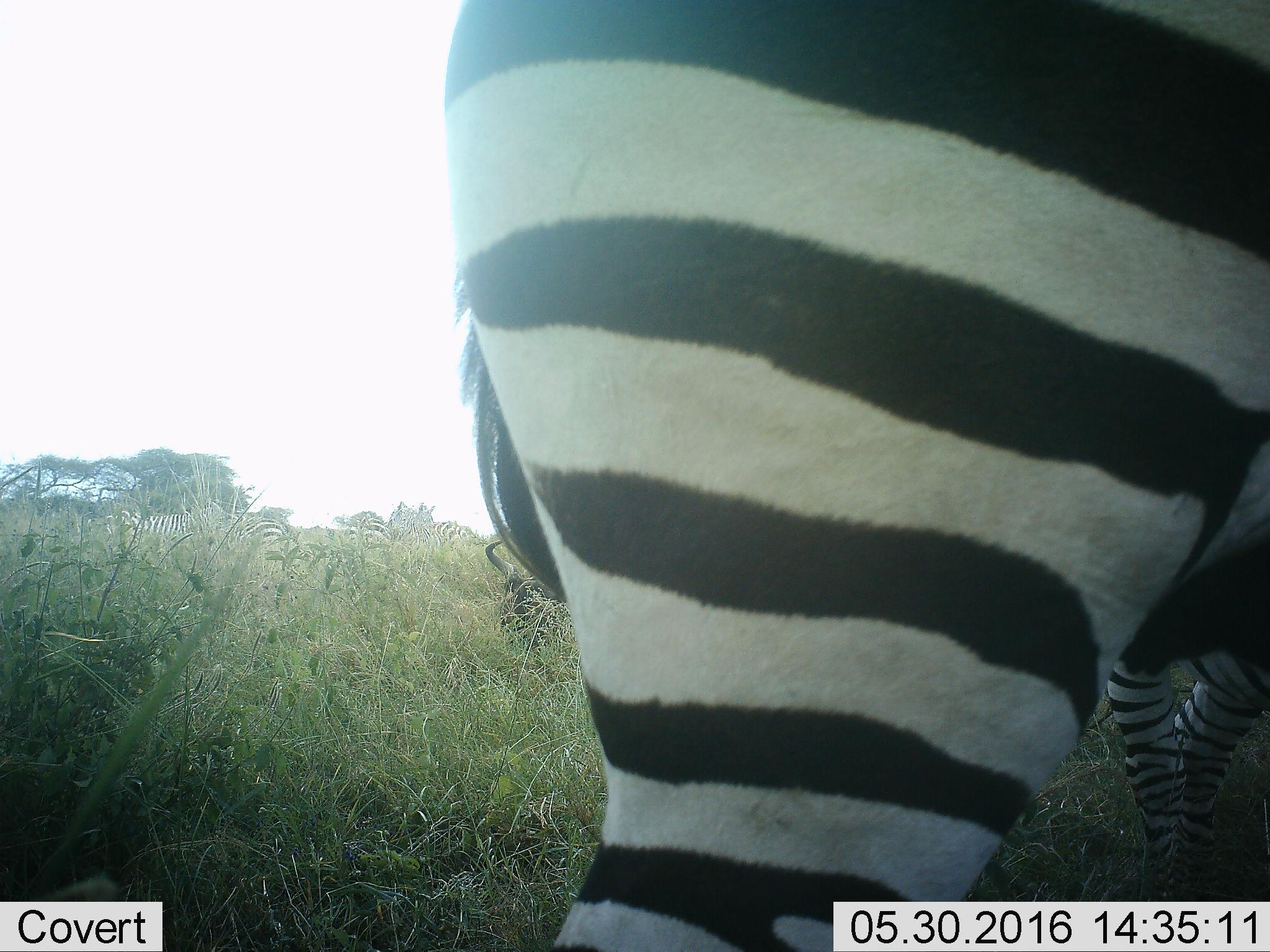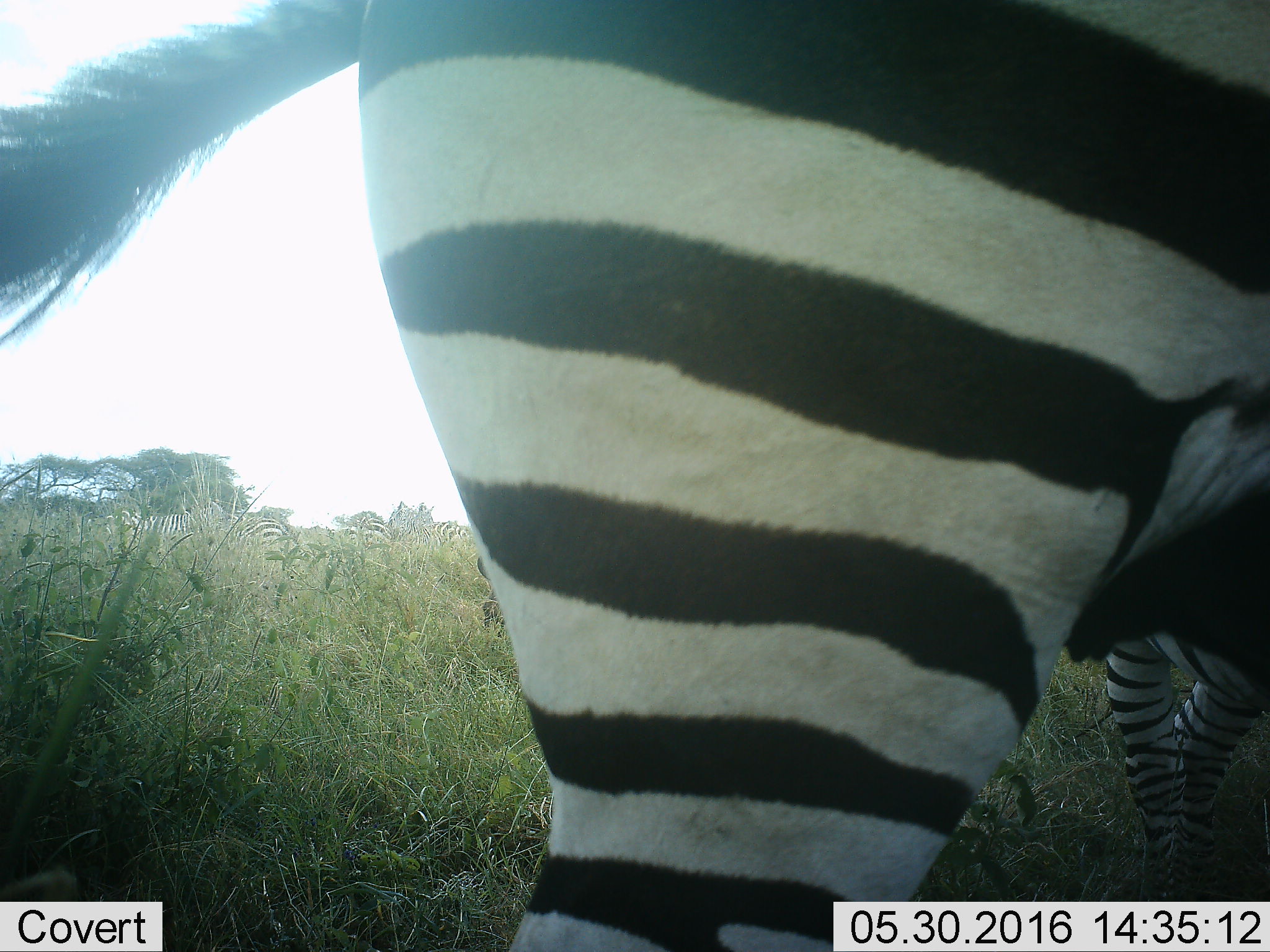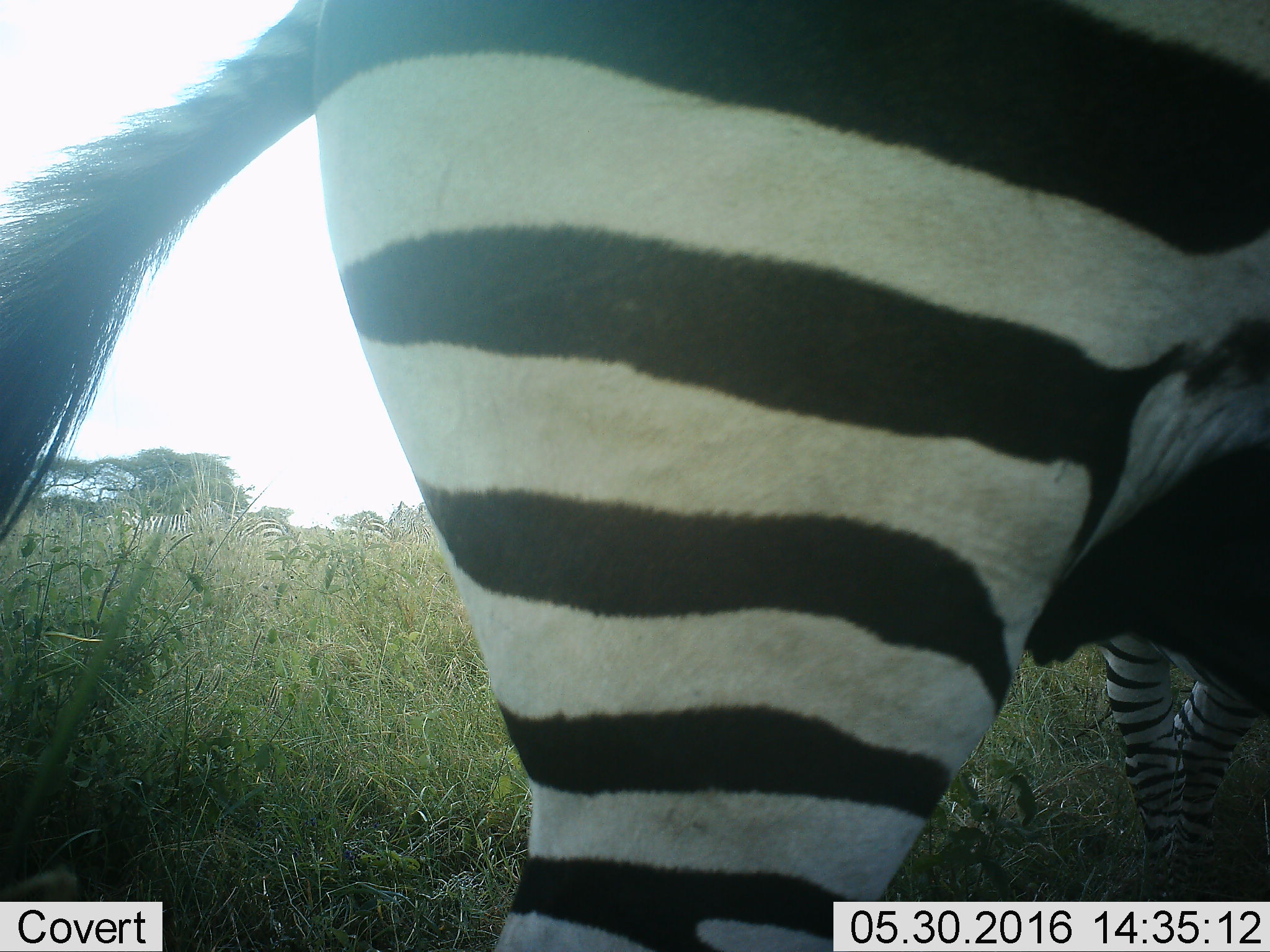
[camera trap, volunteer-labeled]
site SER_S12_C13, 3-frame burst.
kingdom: Animalia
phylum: Chordata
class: Mammalia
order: Perissodactyla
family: Equidae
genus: Equus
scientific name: Equus quagga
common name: plains zebra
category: zebraplains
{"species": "zebraplains (plains zebra) (Equus quagga)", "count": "6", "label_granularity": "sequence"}